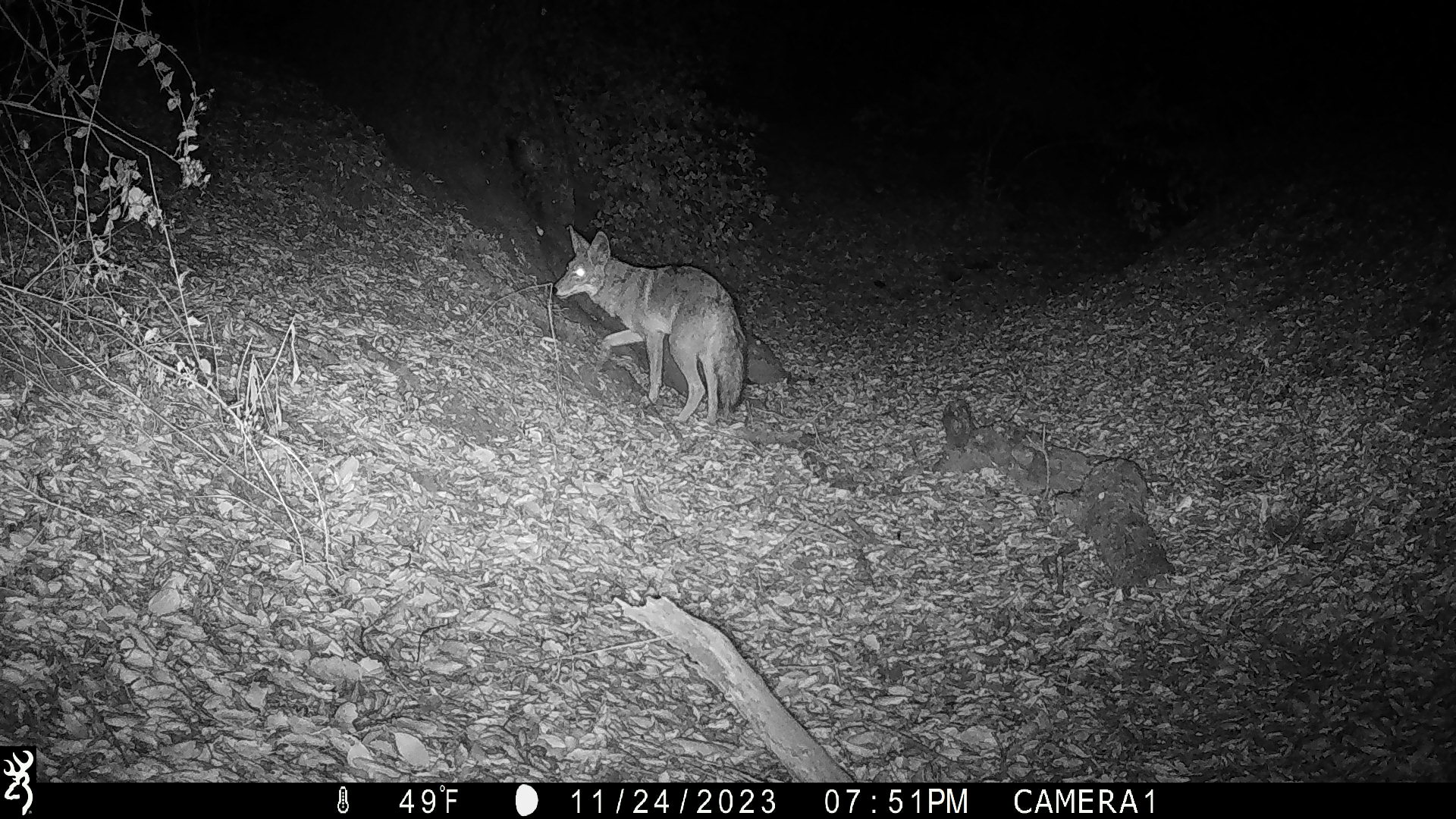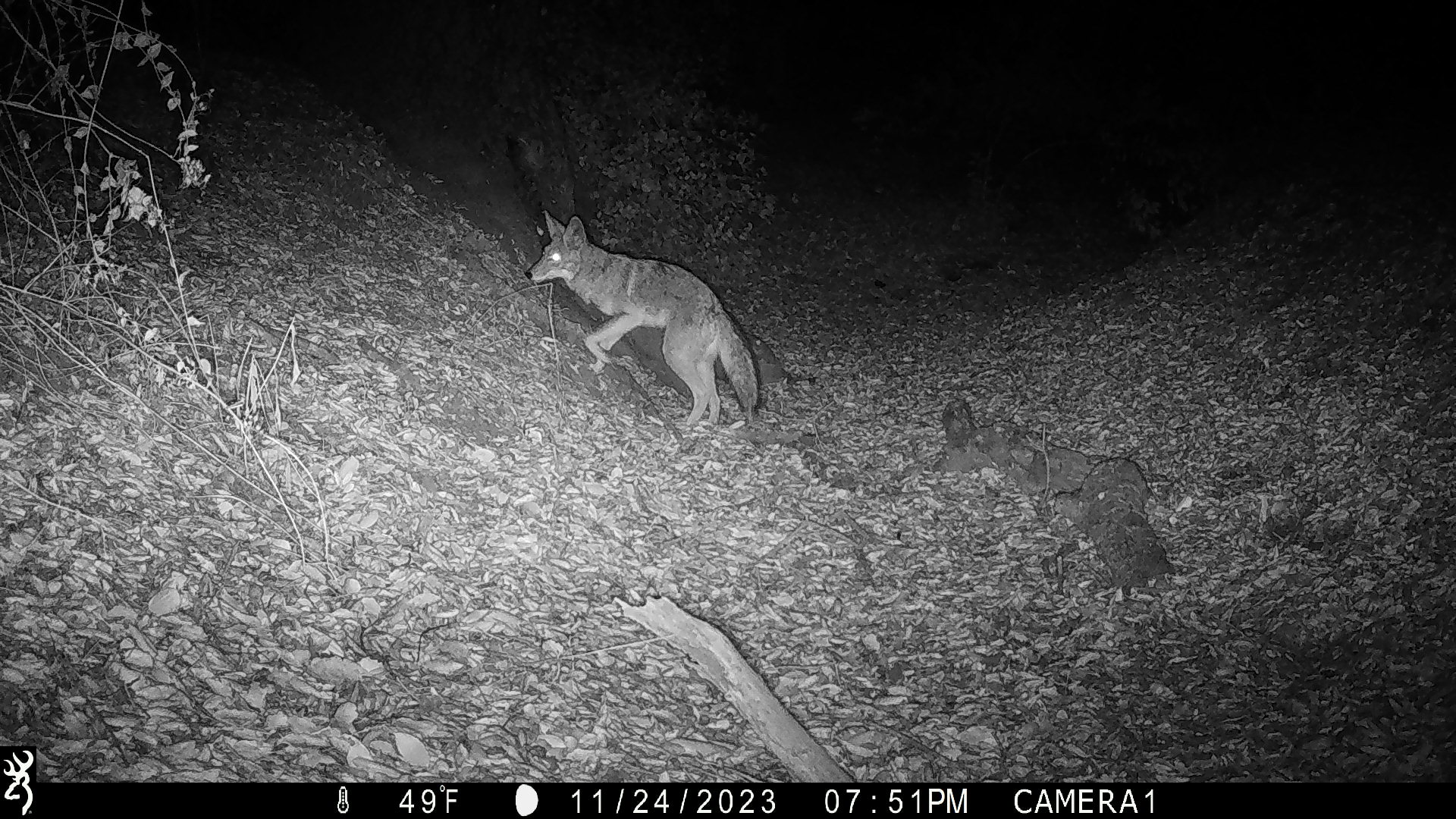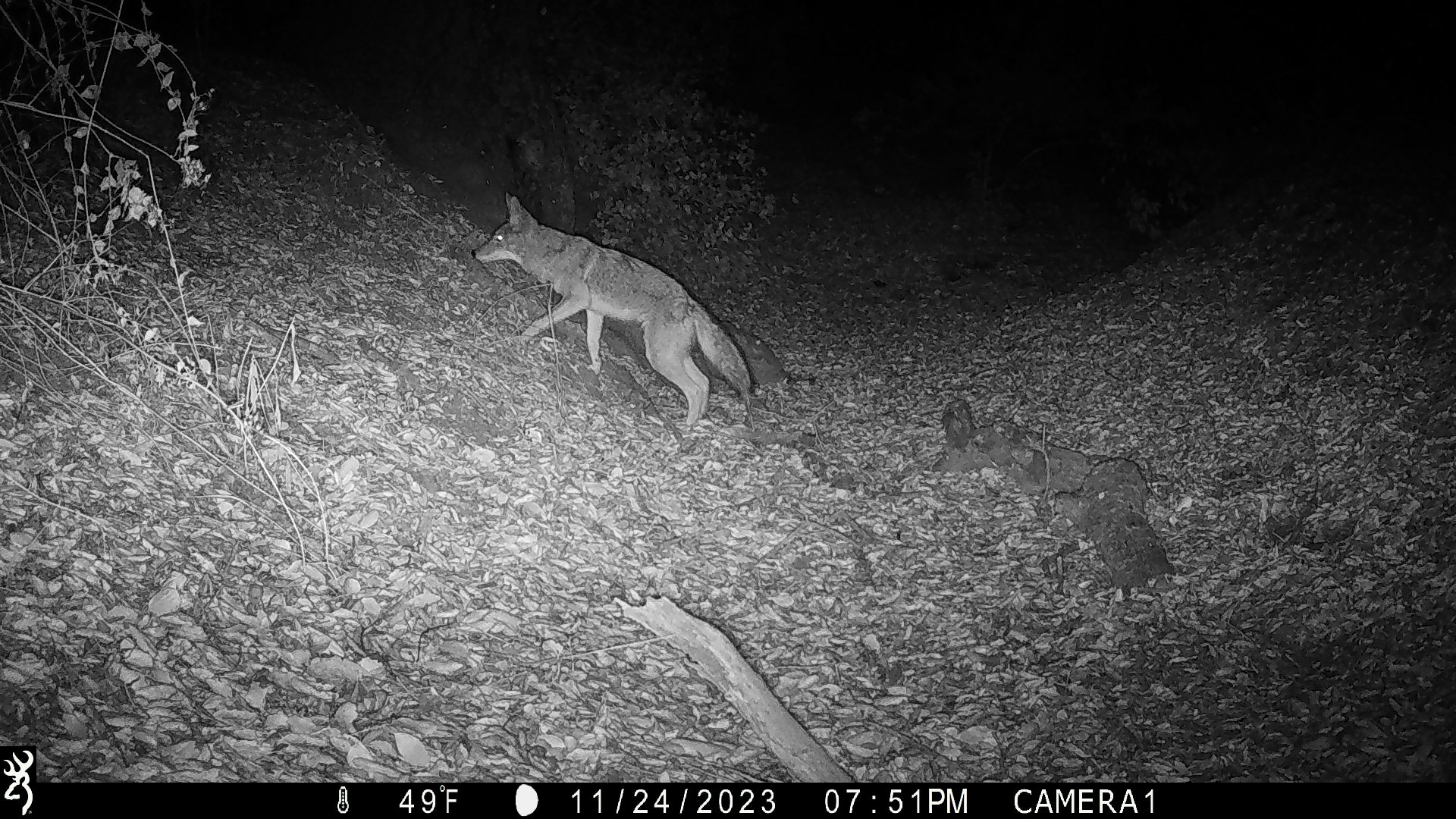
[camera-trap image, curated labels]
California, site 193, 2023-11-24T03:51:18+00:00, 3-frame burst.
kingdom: Animalia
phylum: Chordata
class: Mammalia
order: Carnivora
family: Canidae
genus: Canis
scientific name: Canis latrans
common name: coyote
Coyote (Canis latrans).